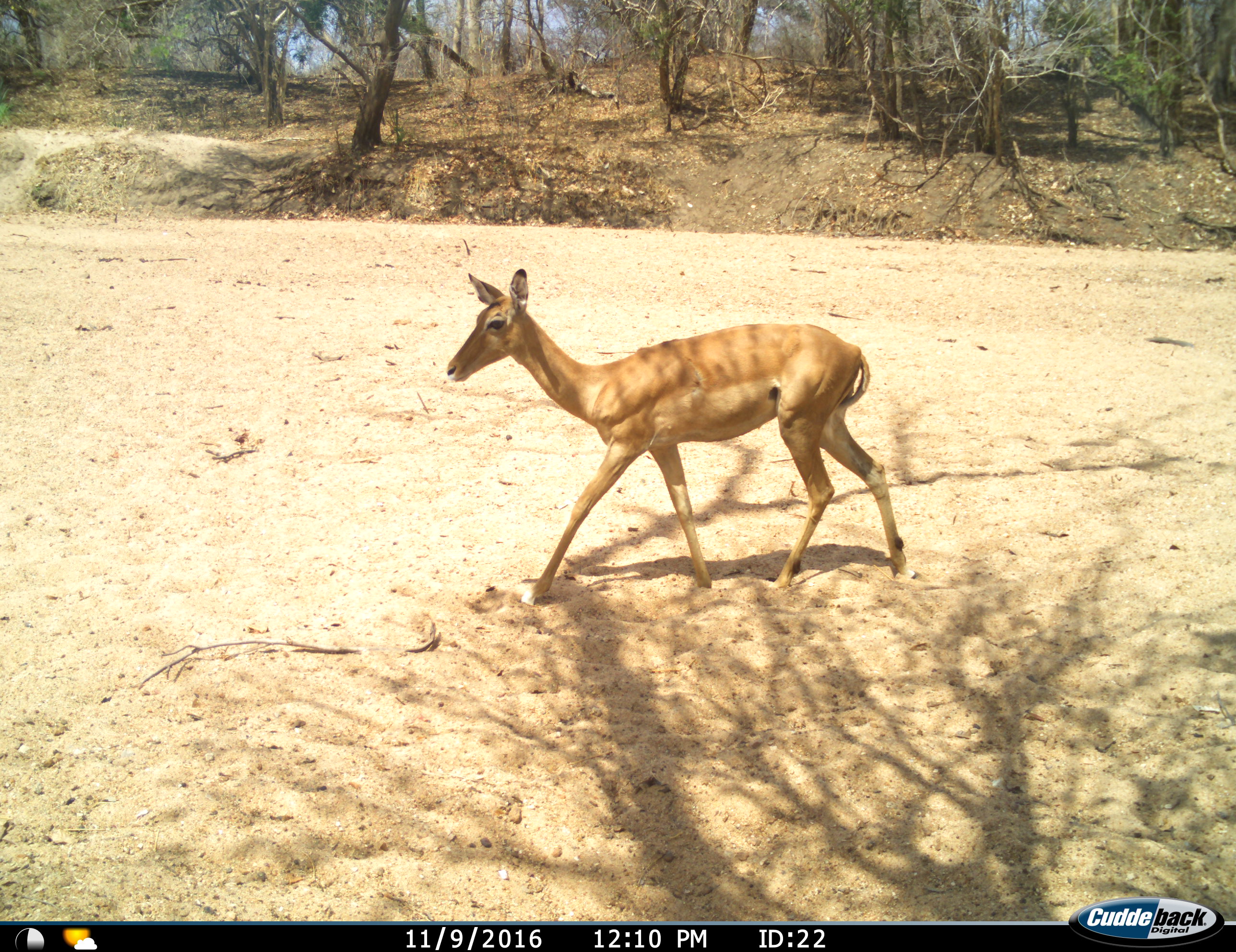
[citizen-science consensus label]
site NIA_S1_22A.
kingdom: Animalia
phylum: Chordata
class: Mammalia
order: Artiodactyla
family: Bovidae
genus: Aepyceros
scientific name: Aepyceros melampus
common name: impala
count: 1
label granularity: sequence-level